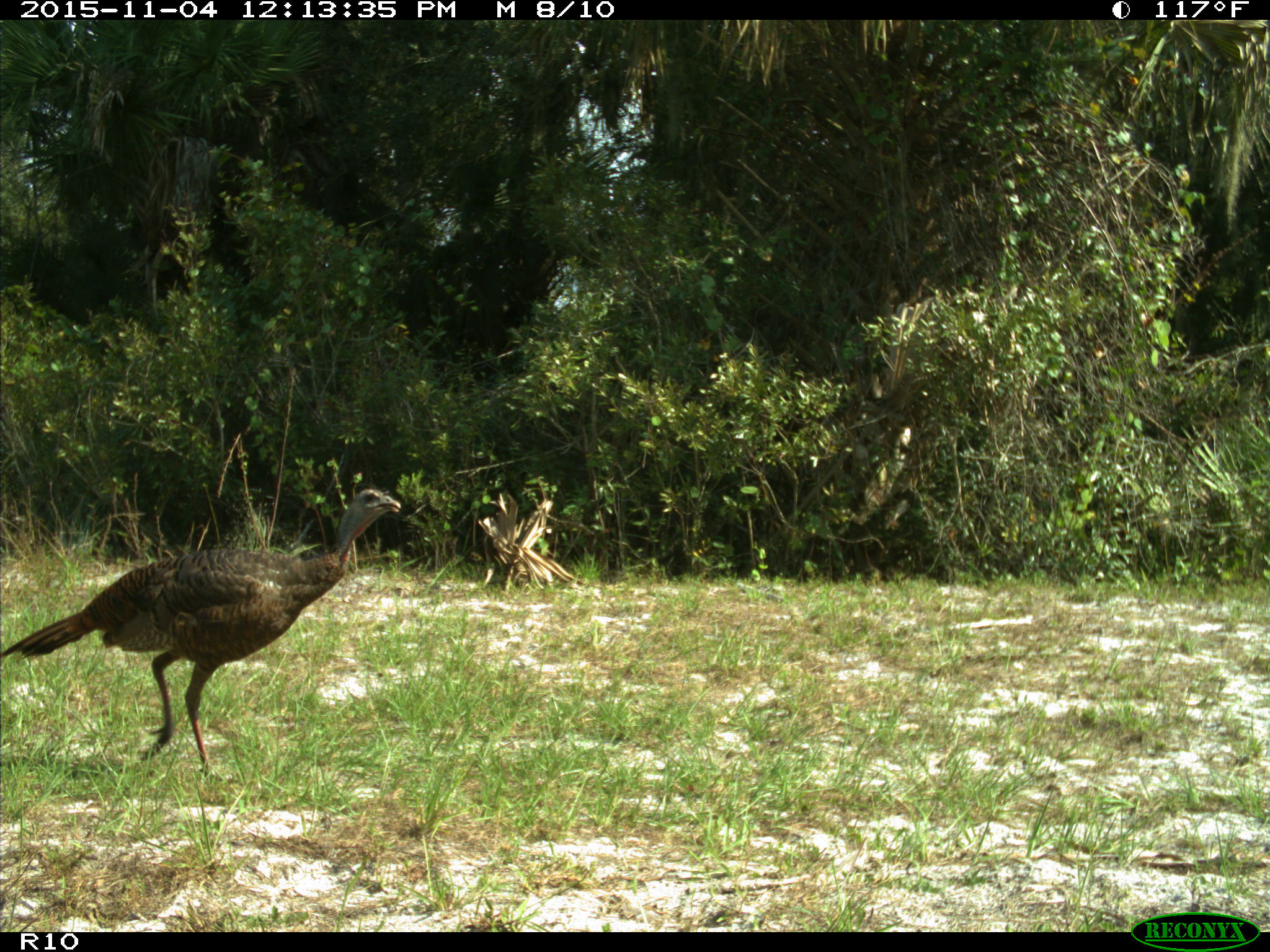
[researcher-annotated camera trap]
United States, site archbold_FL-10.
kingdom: Animalia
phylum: Chordata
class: Aves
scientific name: Aves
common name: birds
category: unidentified bird